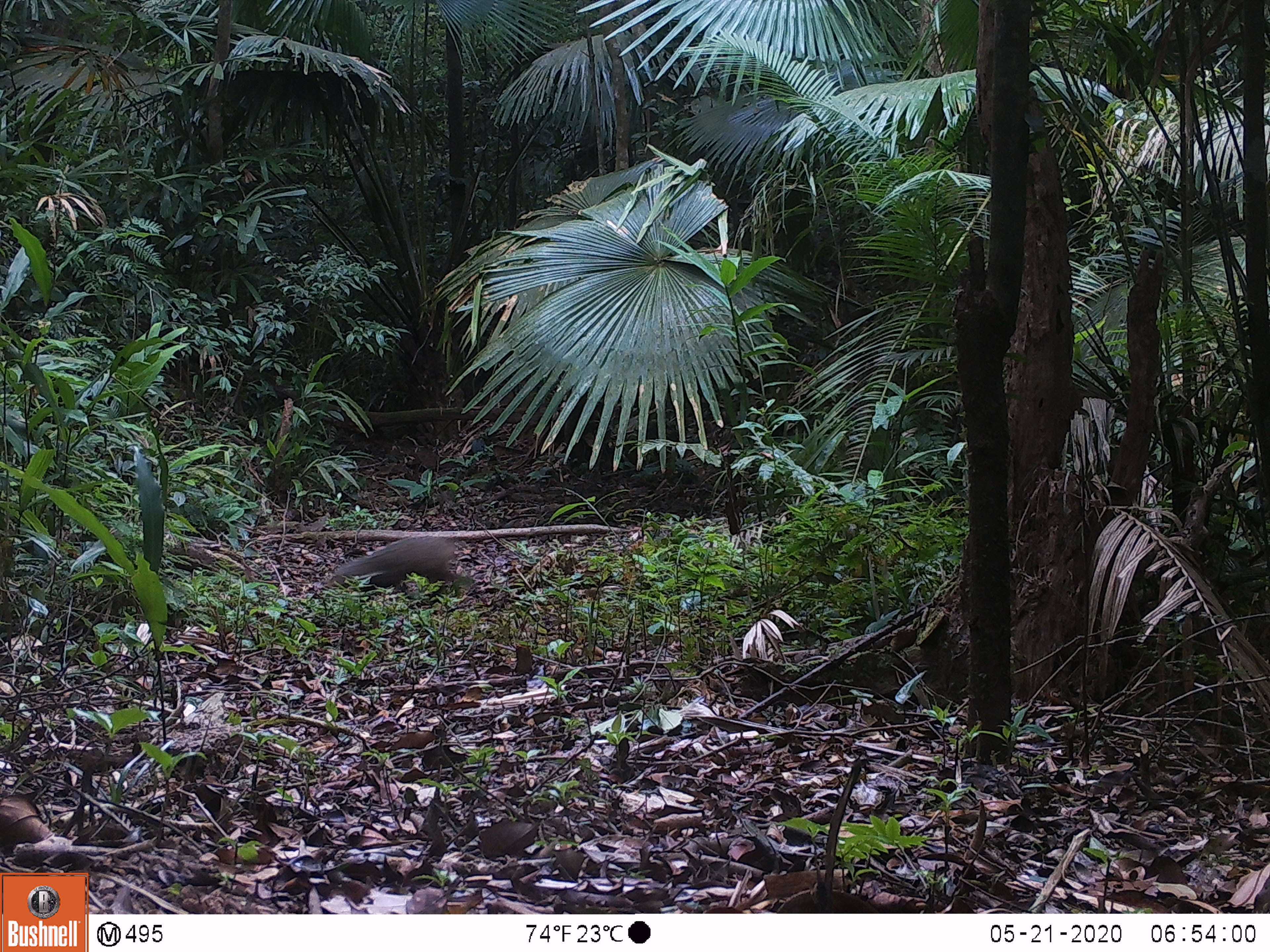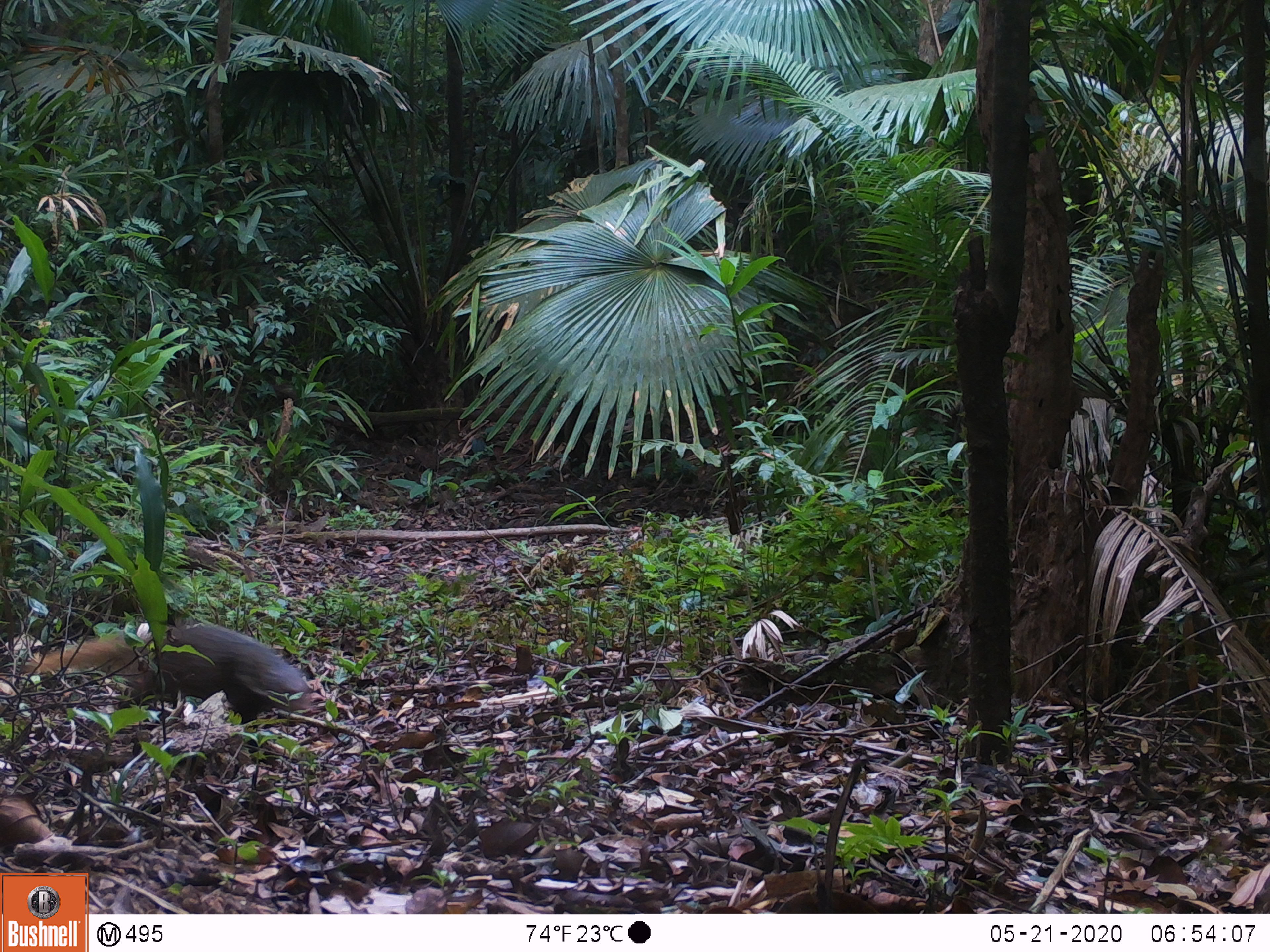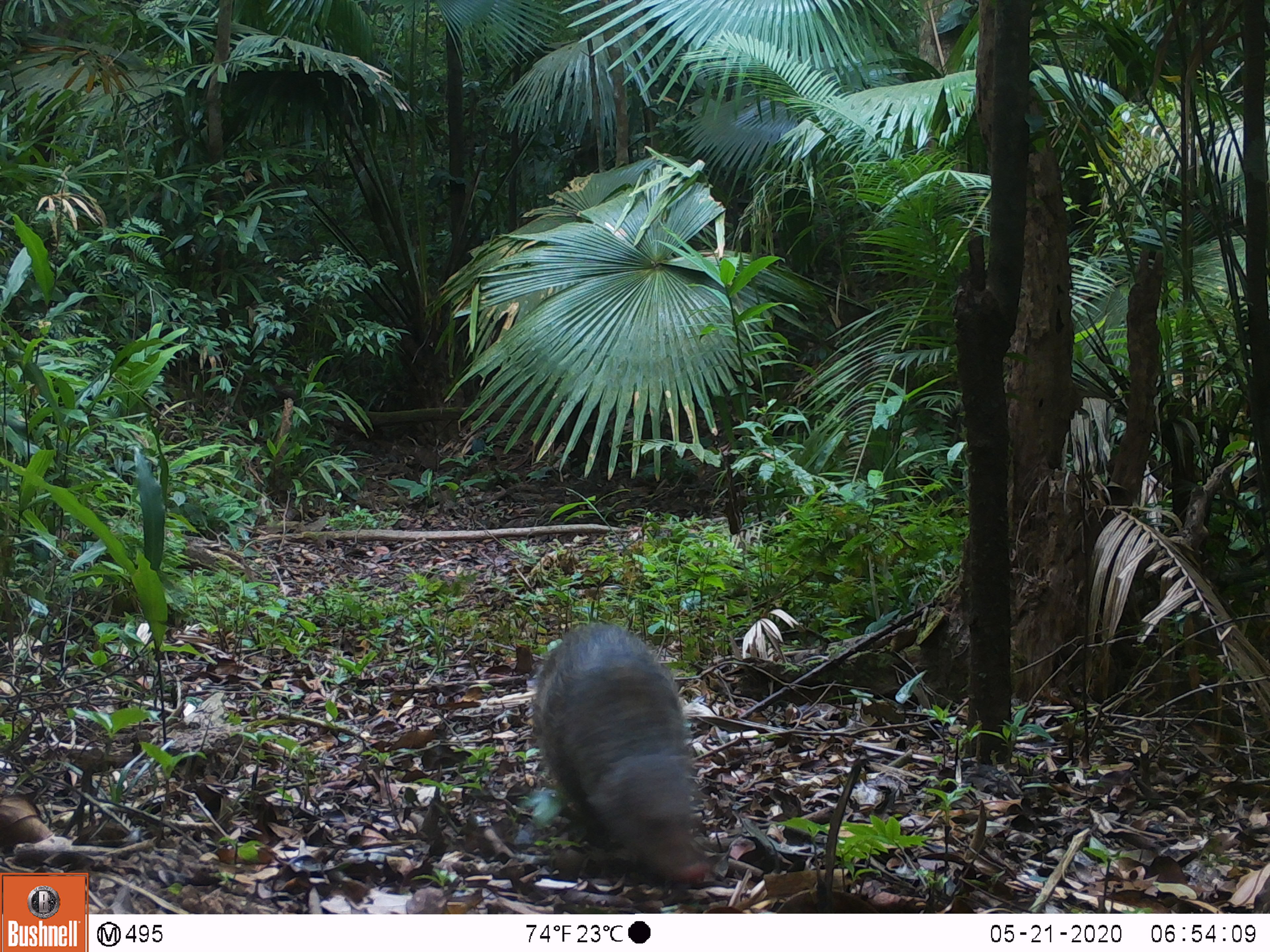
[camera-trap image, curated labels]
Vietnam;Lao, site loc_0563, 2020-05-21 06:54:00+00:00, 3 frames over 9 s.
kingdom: Animalia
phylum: Chordata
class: Mammalia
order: Carnivora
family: Herpestidae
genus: Urva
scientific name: Urva urva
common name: crab-eating mongoose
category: crab eating mongoose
Crab eating mongoose (crab-eating mongoose) (Urva urva). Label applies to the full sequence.